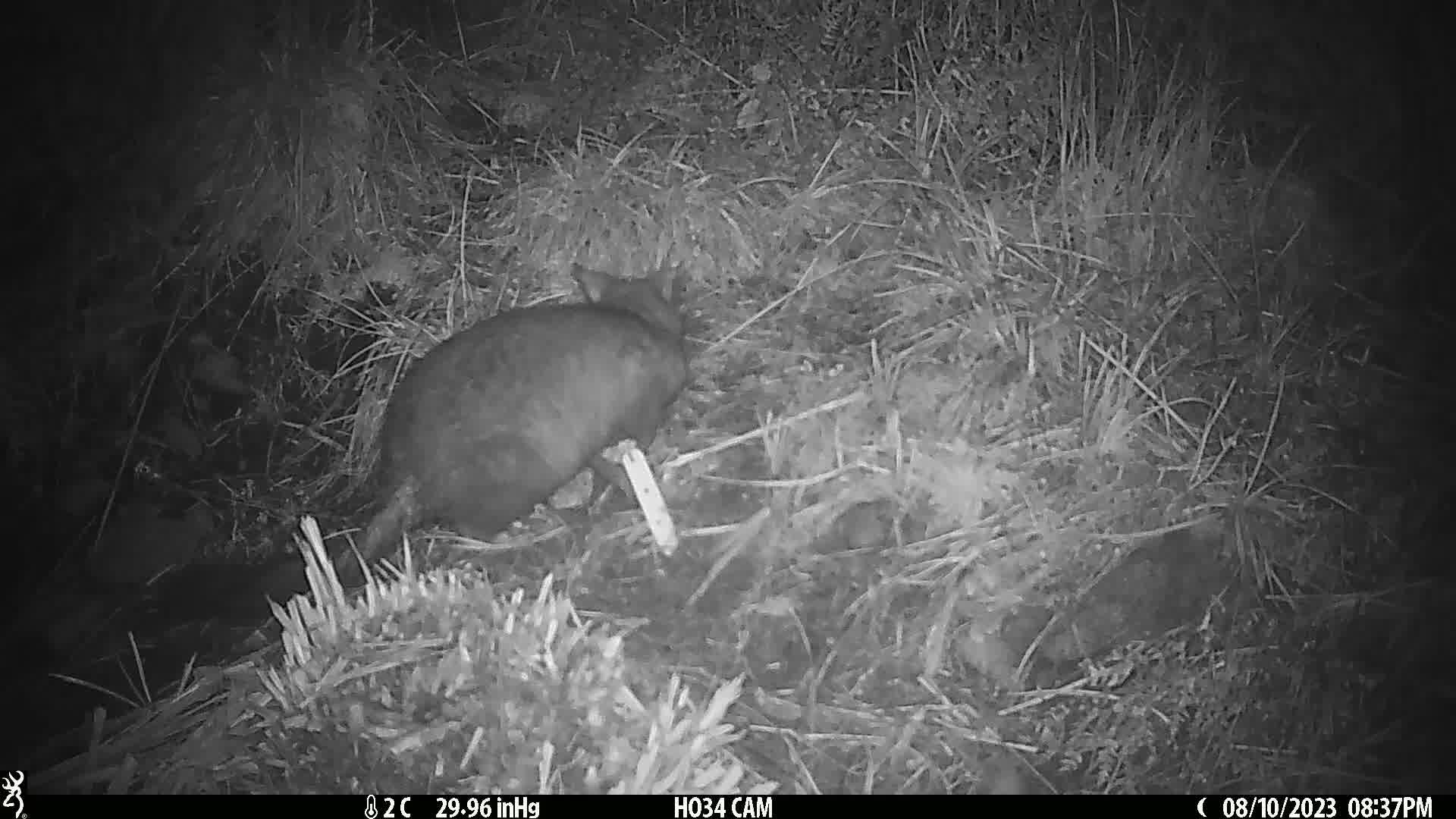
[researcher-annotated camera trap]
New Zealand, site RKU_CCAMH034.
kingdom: Animalia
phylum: Chordata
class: Mammalia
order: Diprotodontia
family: Phalangeridae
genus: Trichosurus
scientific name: Trichosurus vulpecula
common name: common brushtail possum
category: possum